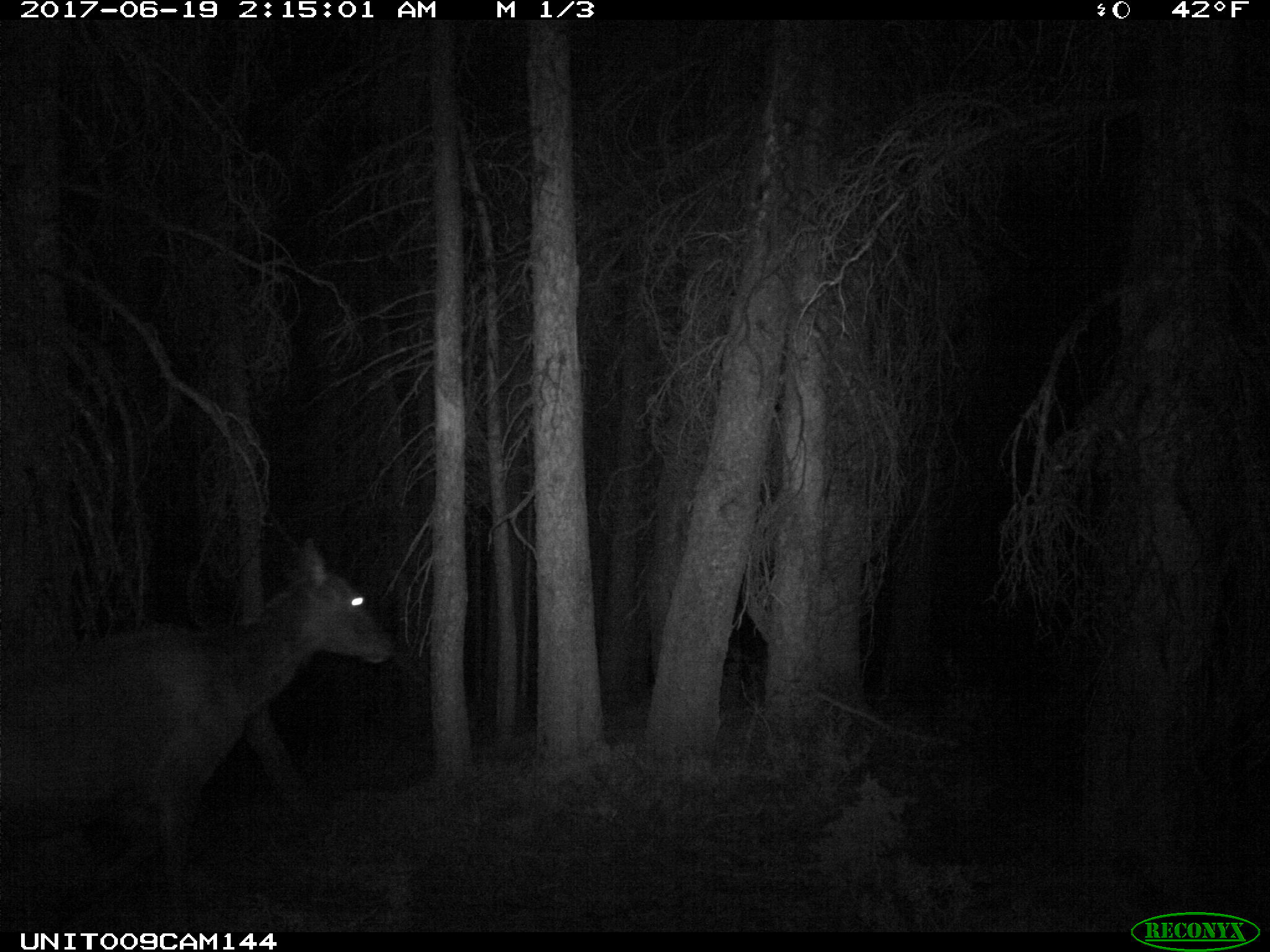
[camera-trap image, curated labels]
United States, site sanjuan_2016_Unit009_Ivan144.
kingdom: Animalia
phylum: Chordata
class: Mammalia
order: Artiodactyla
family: Cervidae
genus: Cervus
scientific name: Cervus elaphus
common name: red deer